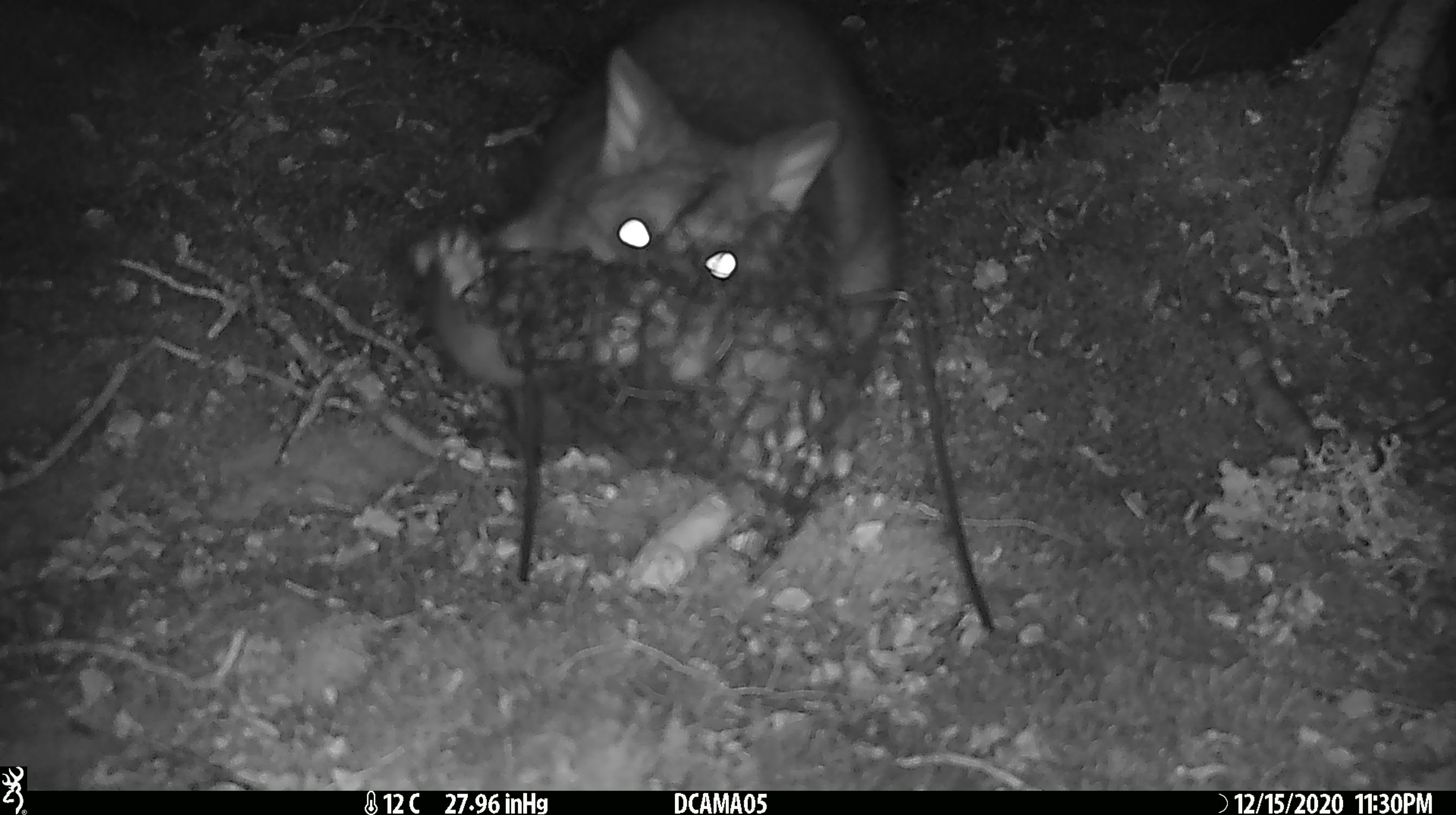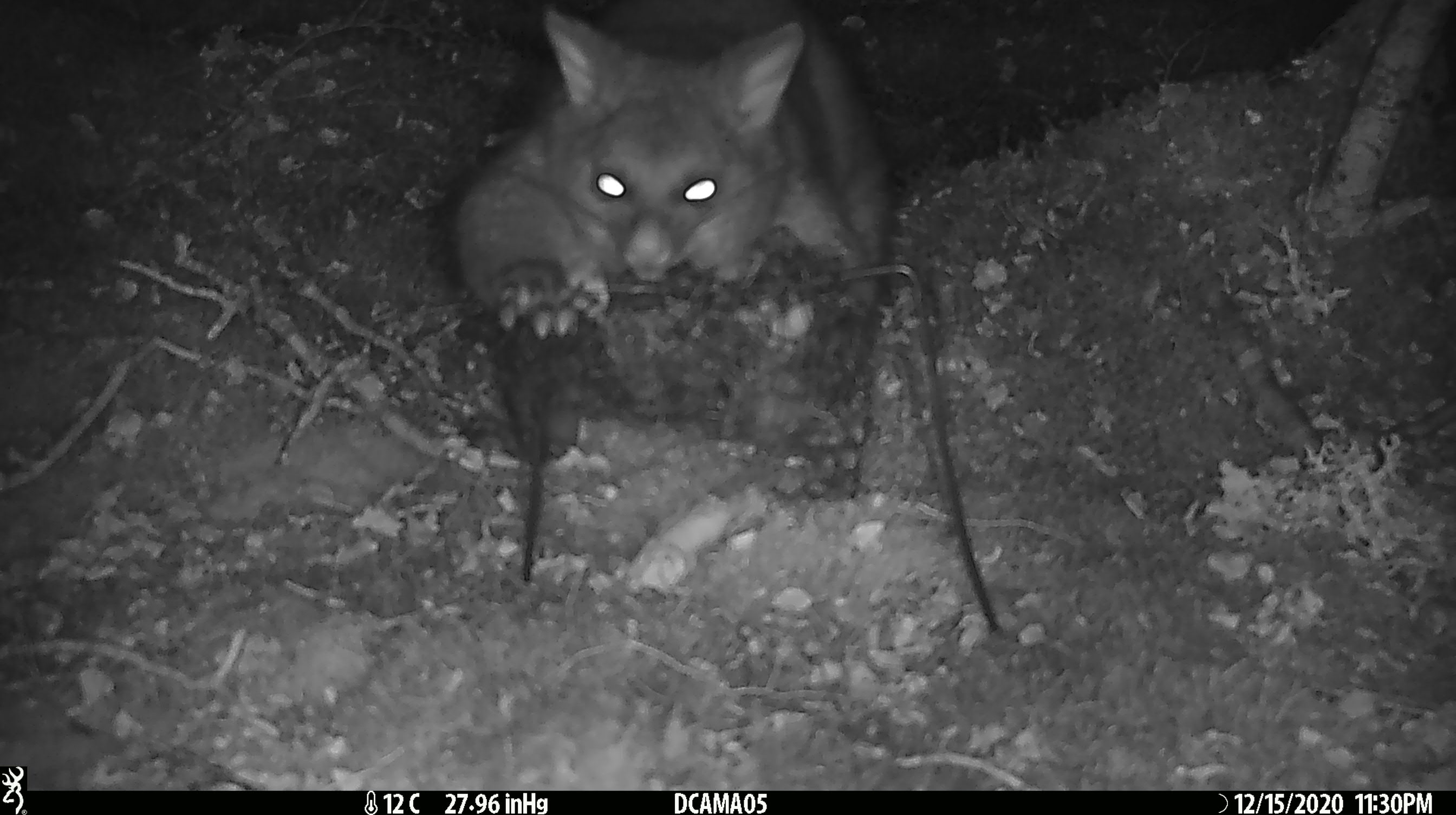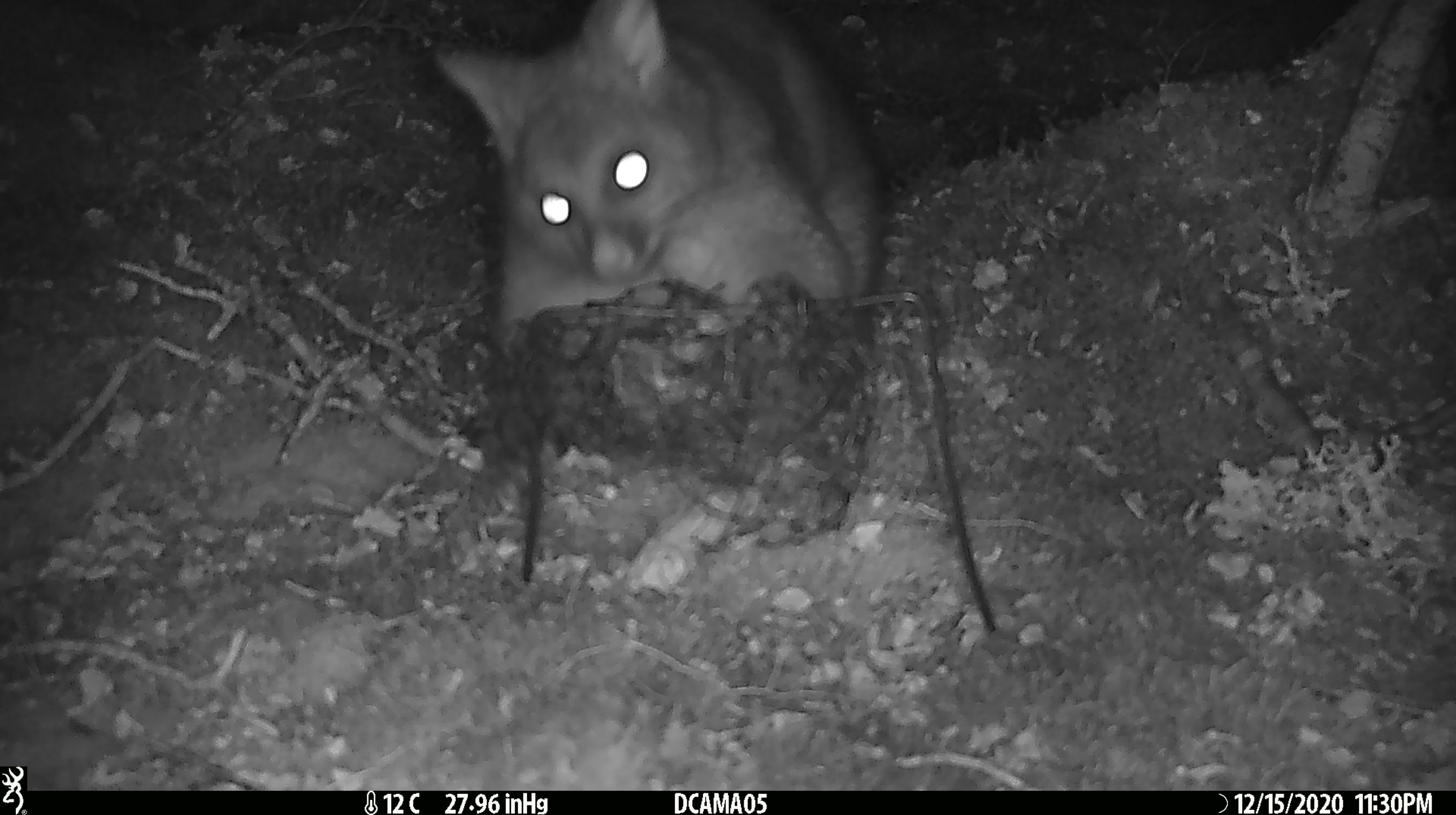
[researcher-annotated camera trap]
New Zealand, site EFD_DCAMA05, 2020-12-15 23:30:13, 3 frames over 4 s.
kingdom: Animalia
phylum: Chordata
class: Mammalia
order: Diprotodontia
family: Phalangeridae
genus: Trichosurus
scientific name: Trichosurus vulpecula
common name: common brushtail possum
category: possum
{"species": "possum (common brushtail possum) (Trichosurus vulpecula)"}